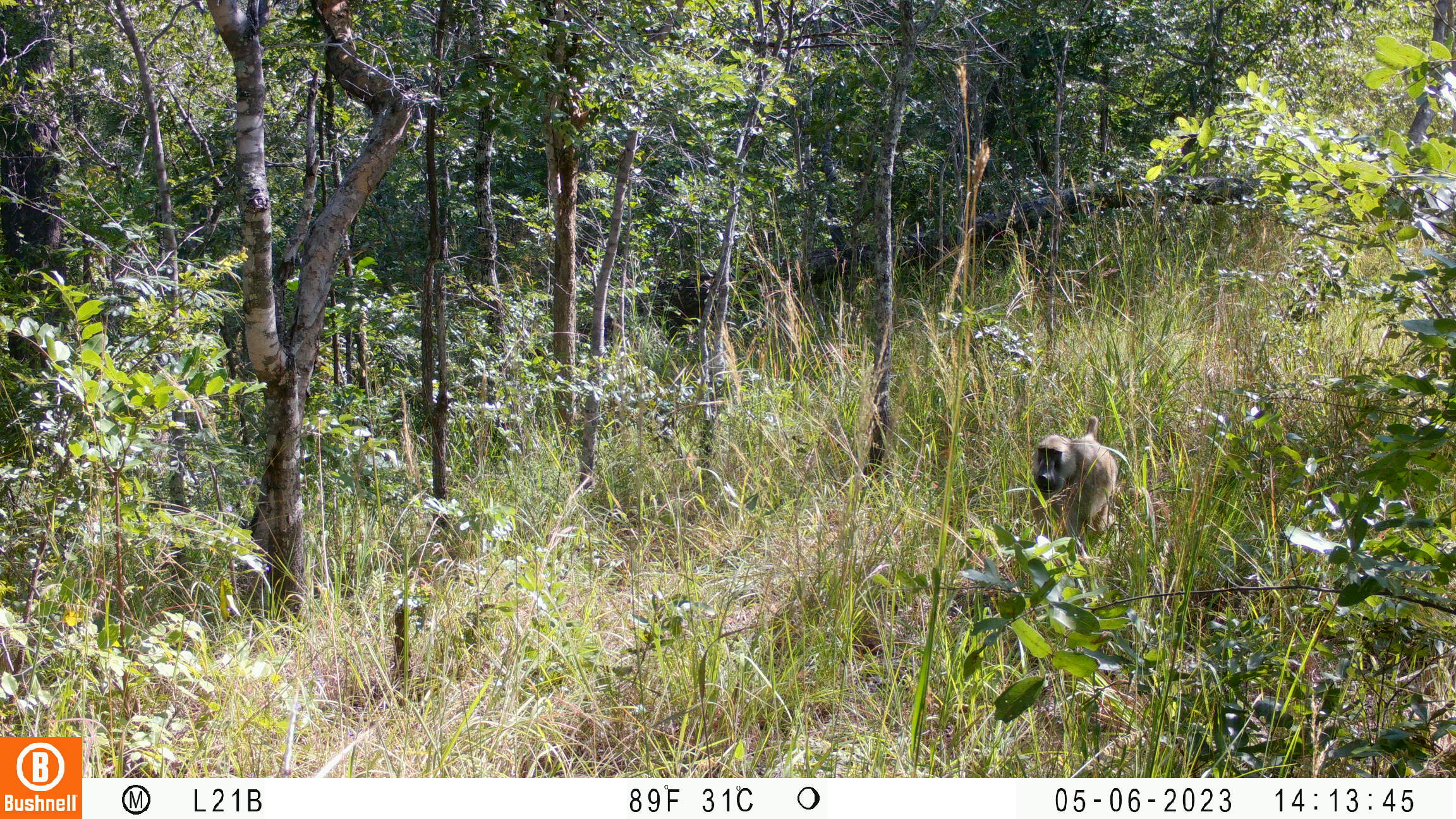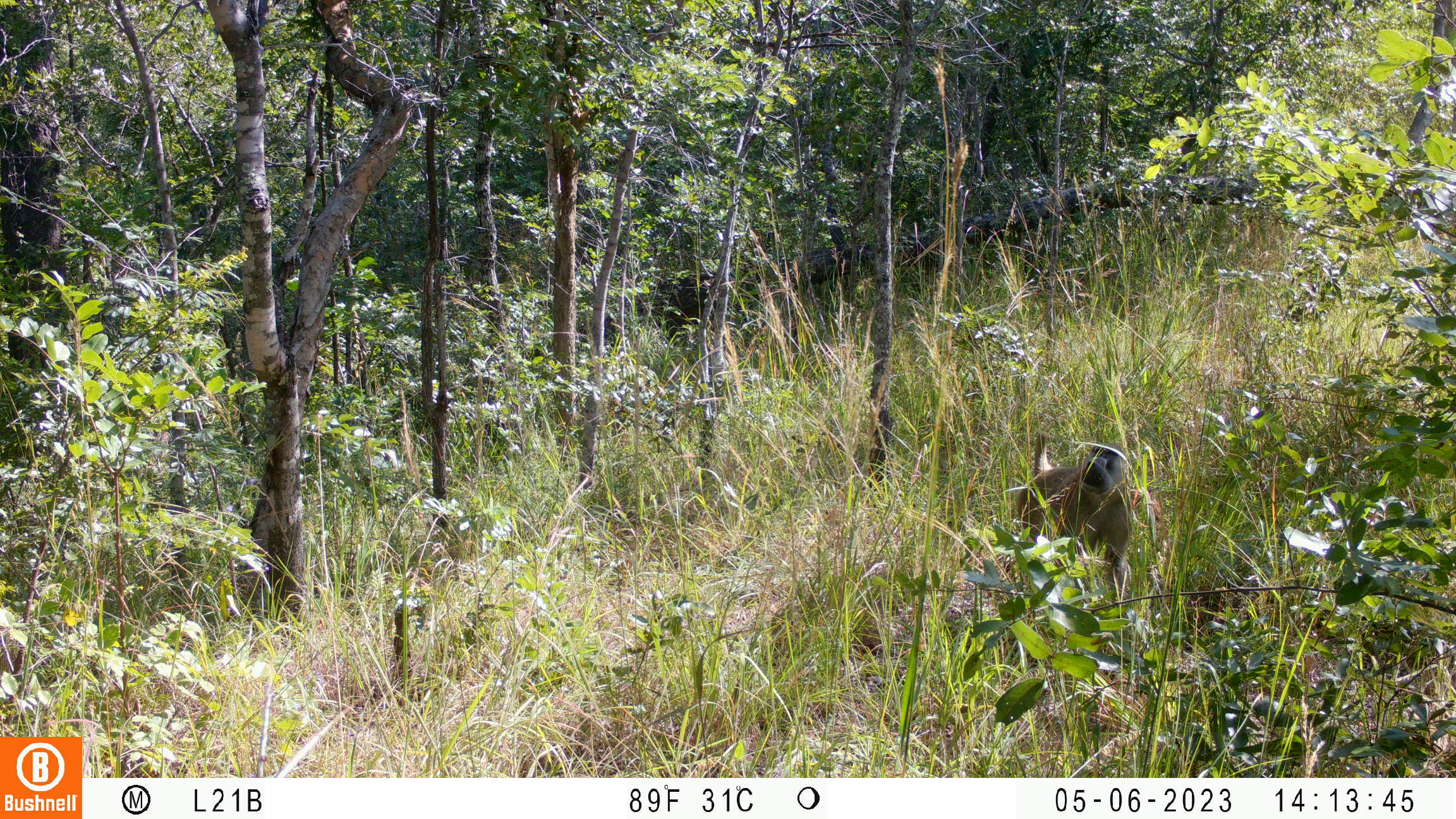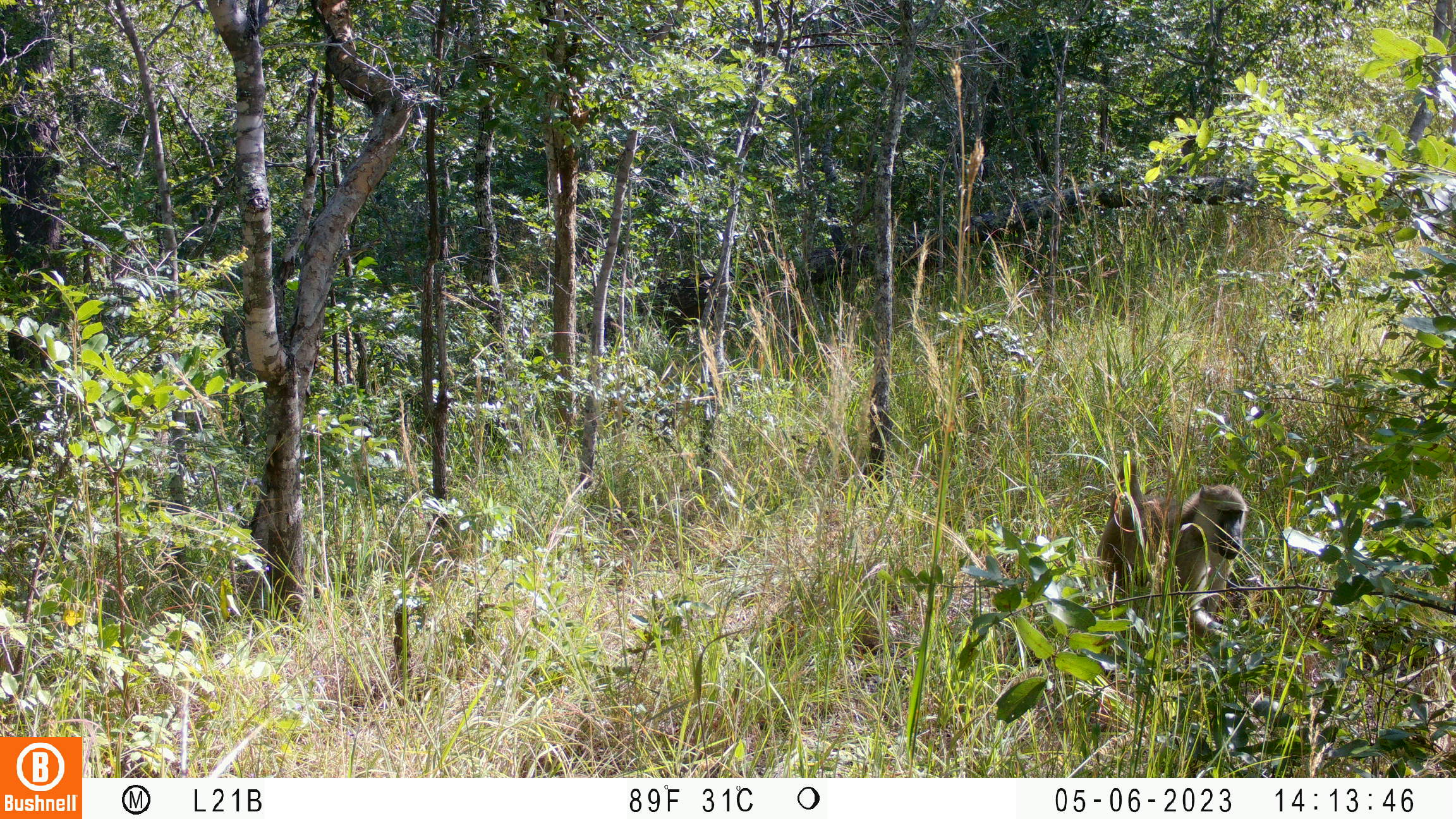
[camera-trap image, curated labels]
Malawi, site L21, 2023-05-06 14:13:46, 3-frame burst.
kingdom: Animalia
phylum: Chordata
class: Mammalia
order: Primates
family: Cercopithecidae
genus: Papio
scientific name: Papio cynocephalus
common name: yellow baboon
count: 1